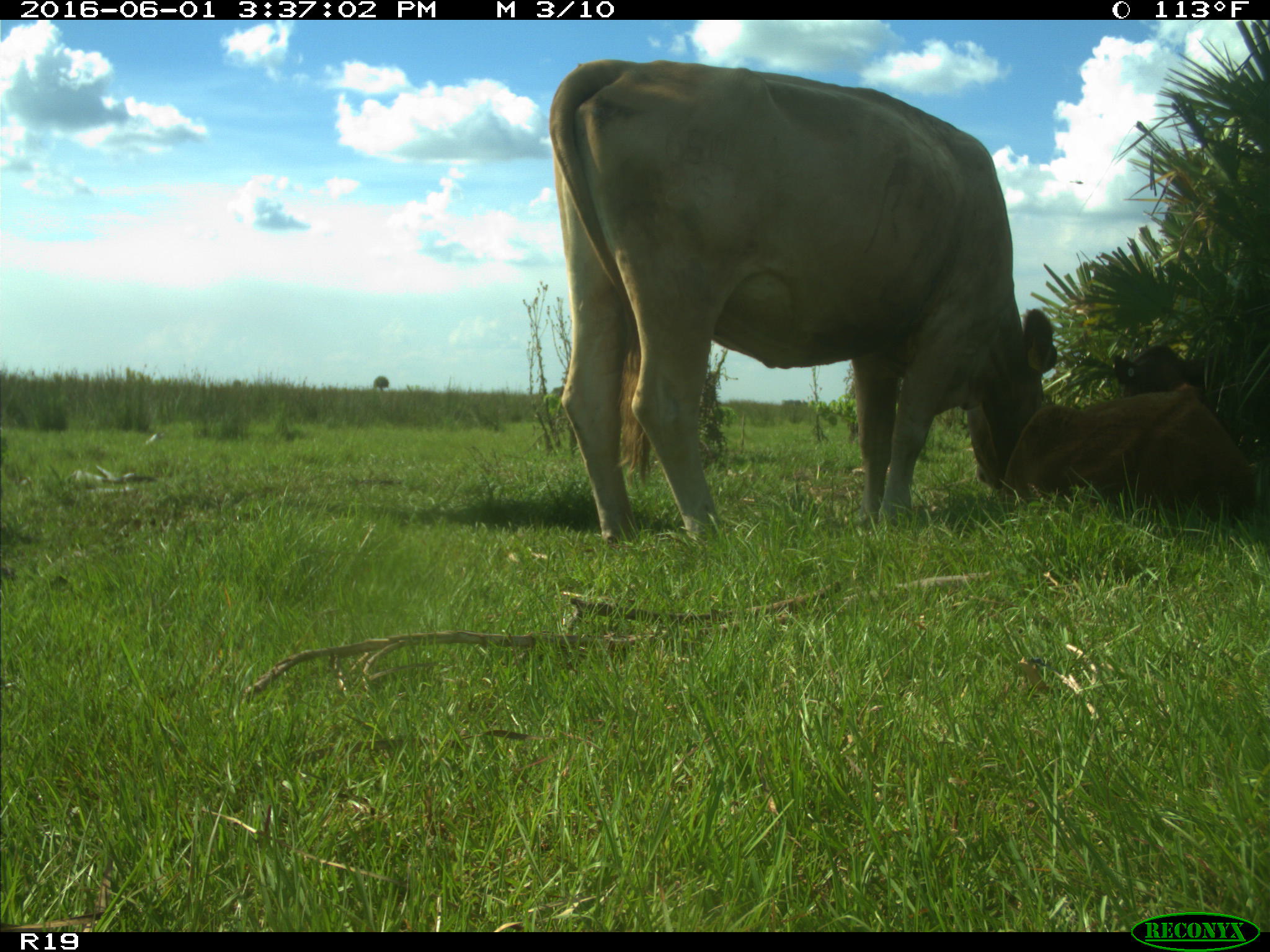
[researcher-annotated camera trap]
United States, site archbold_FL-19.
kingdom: Animalia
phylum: Chordata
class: Mammalia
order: Artiodactyla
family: Bovidae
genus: Bos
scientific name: Bos taurus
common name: domestic cow